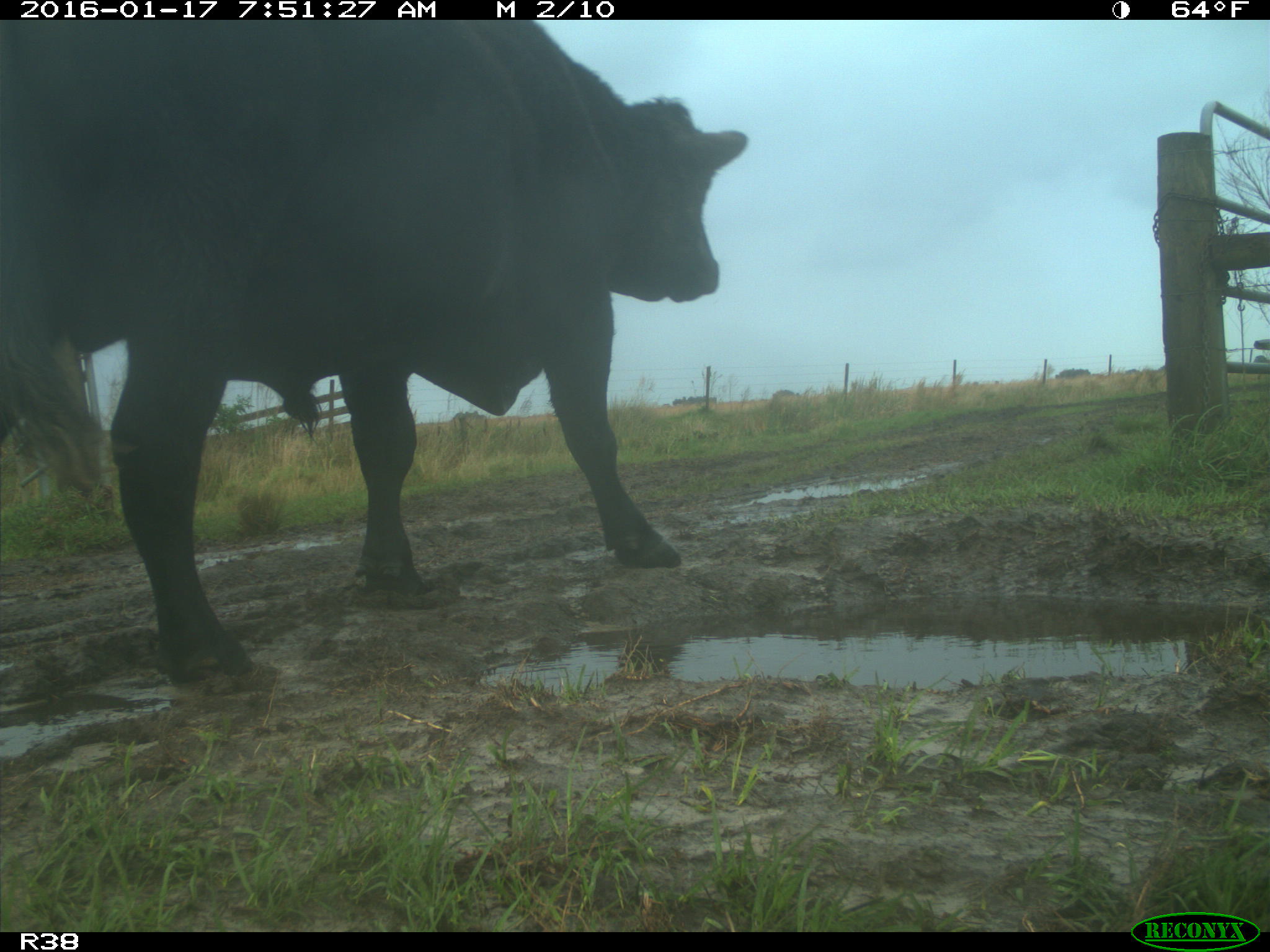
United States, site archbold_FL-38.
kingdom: Animalia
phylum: Chordata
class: Mammalia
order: Artiodactyla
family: Bovidae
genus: Bos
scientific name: Bos taurus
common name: domestic cow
Bos taurus (domestic cow).